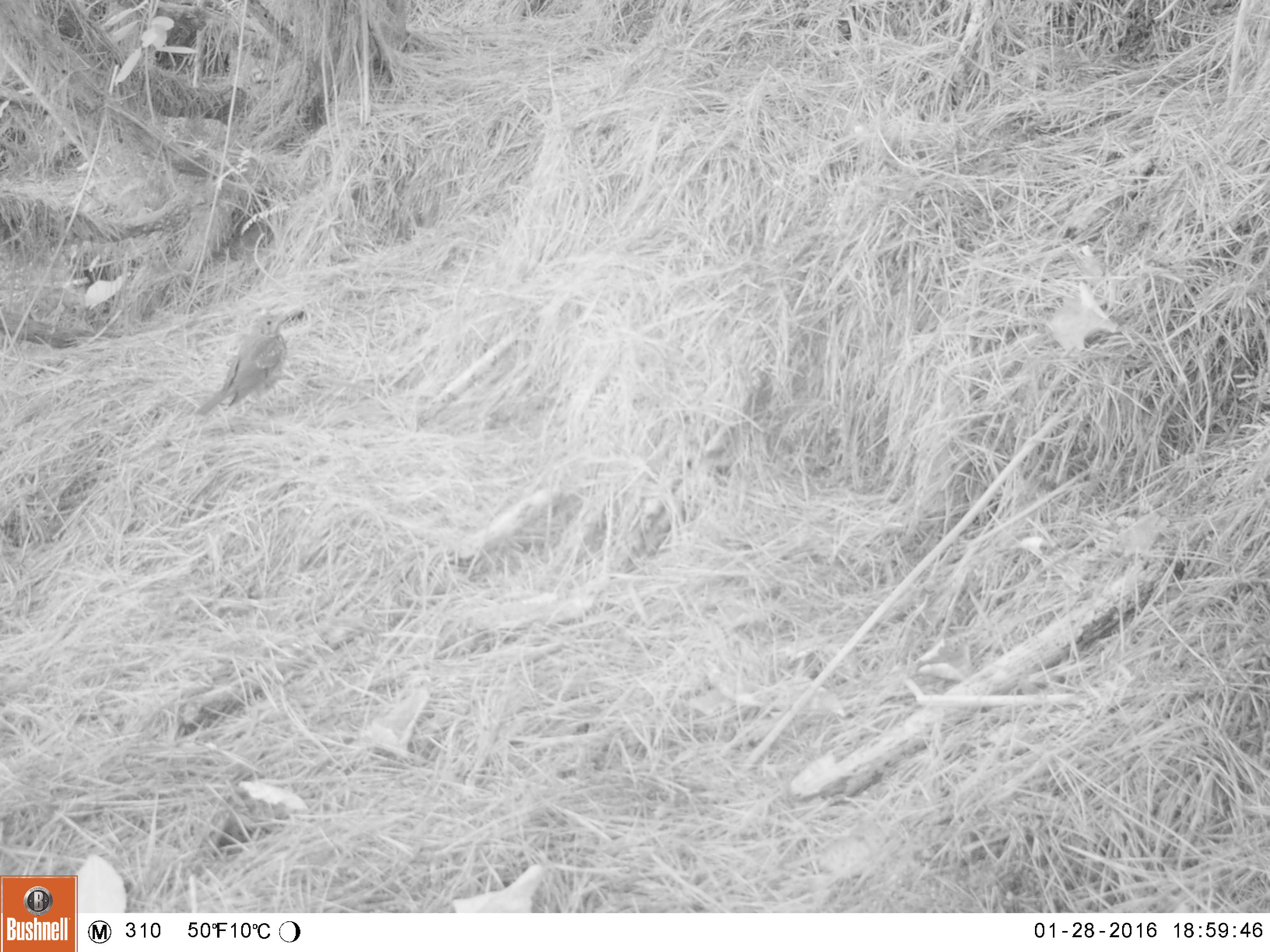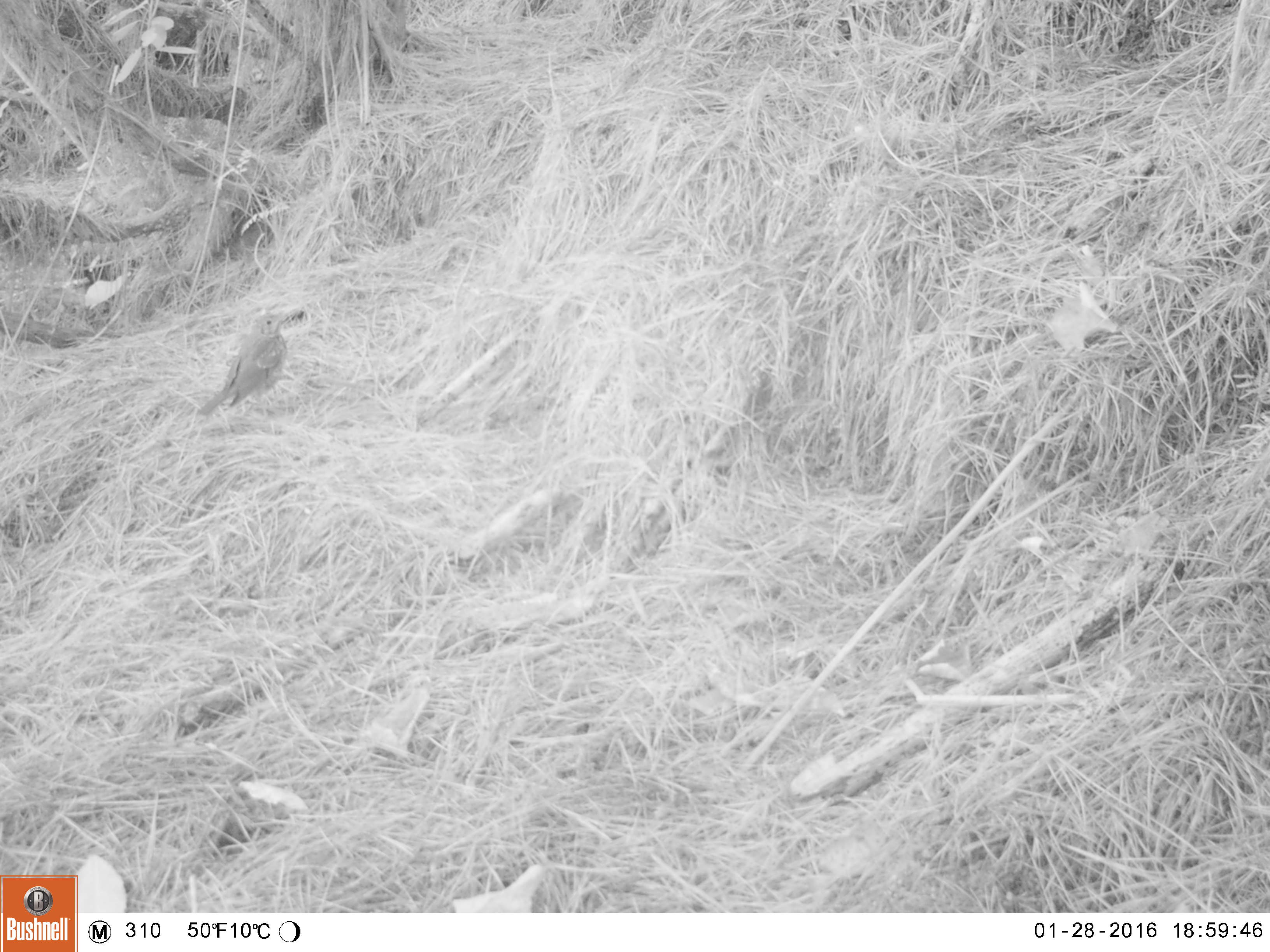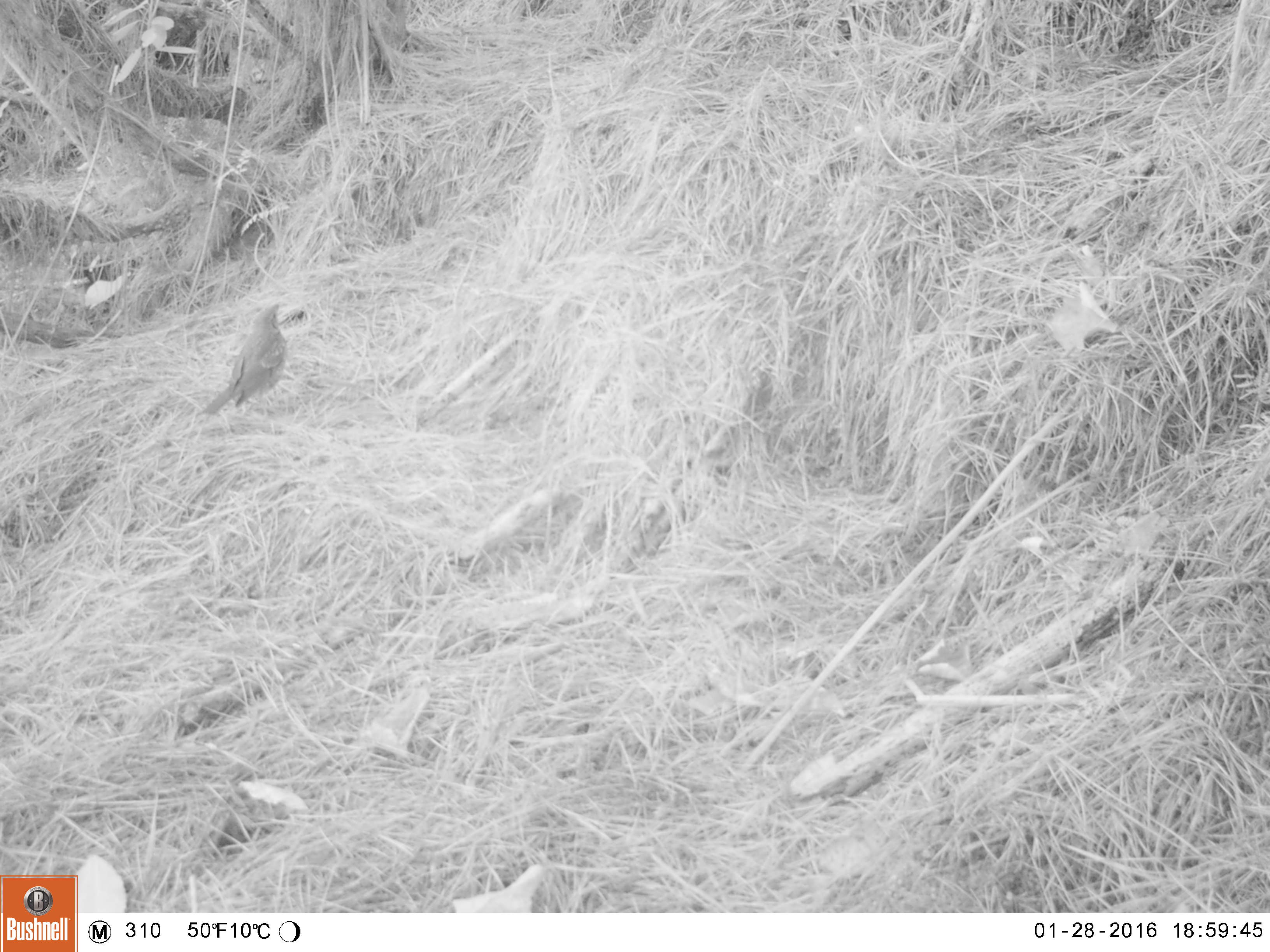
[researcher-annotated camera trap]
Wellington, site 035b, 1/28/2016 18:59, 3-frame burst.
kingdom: Animalia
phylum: Chordata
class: Aves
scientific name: Aves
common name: bird